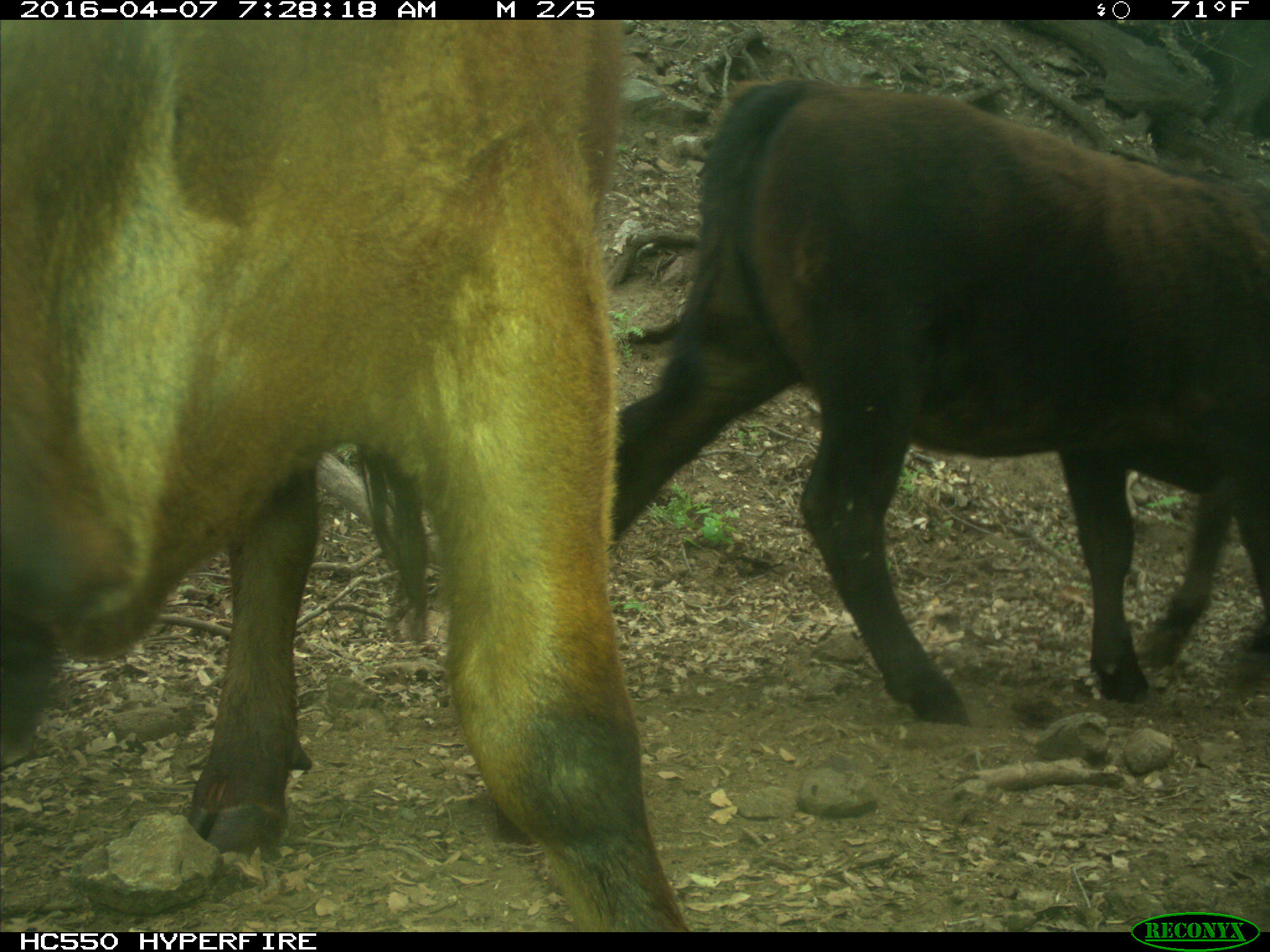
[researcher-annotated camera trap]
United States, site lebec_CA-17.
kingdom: Animalia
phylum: Chordata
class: Mammalia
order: Artiodactyla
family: Bovidae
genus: Bos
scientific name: Bos taurus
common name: domestic cow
Bos taurus (domestic cow).